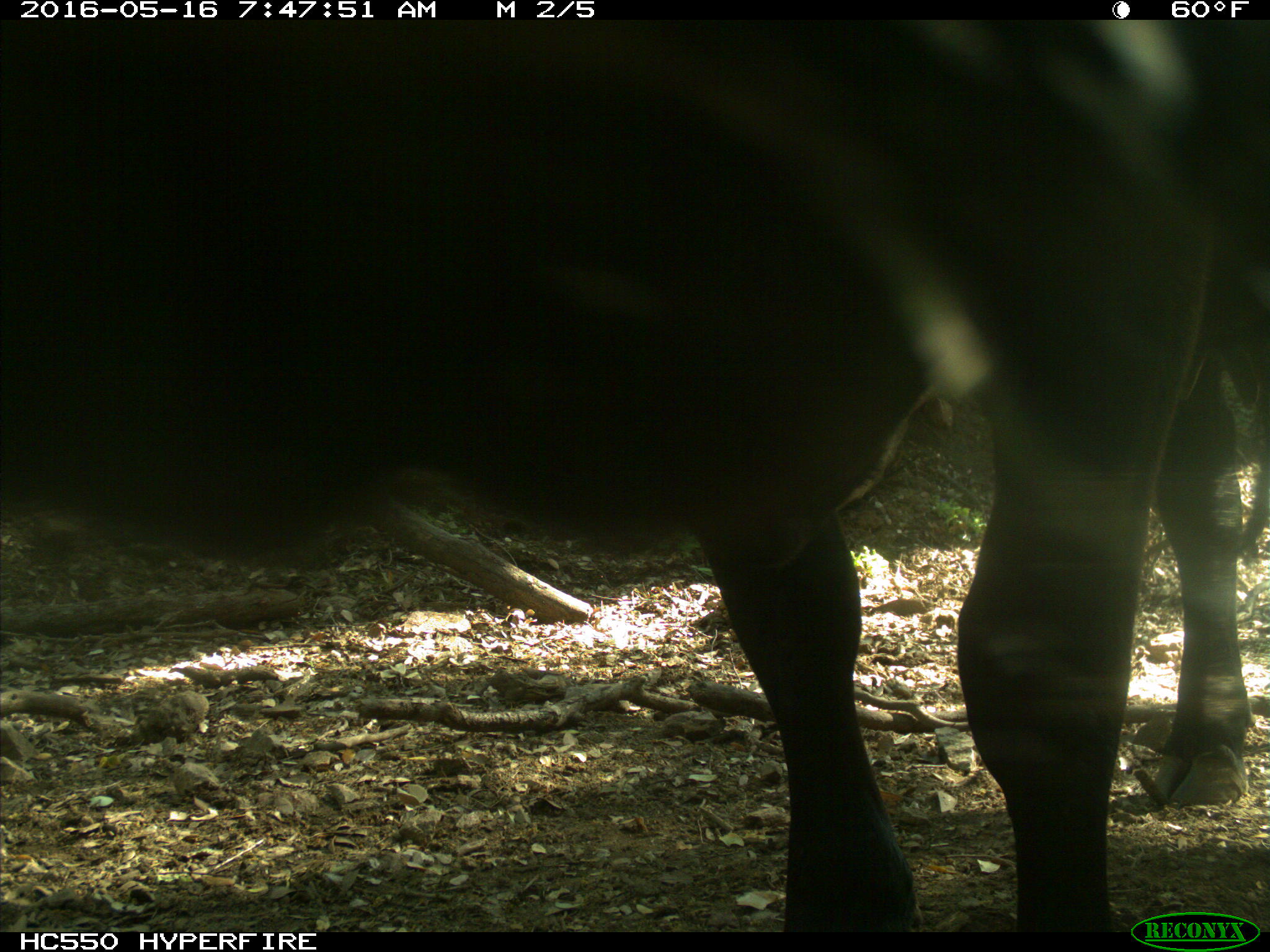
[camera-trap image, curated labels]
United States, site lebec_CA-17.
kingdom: Animalia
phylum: Chordata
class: Mammalia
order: Artiodactyla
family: Bovidae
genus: Bos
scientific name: Bos taurus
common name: domestic cow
Bos taurus (domestic cow).